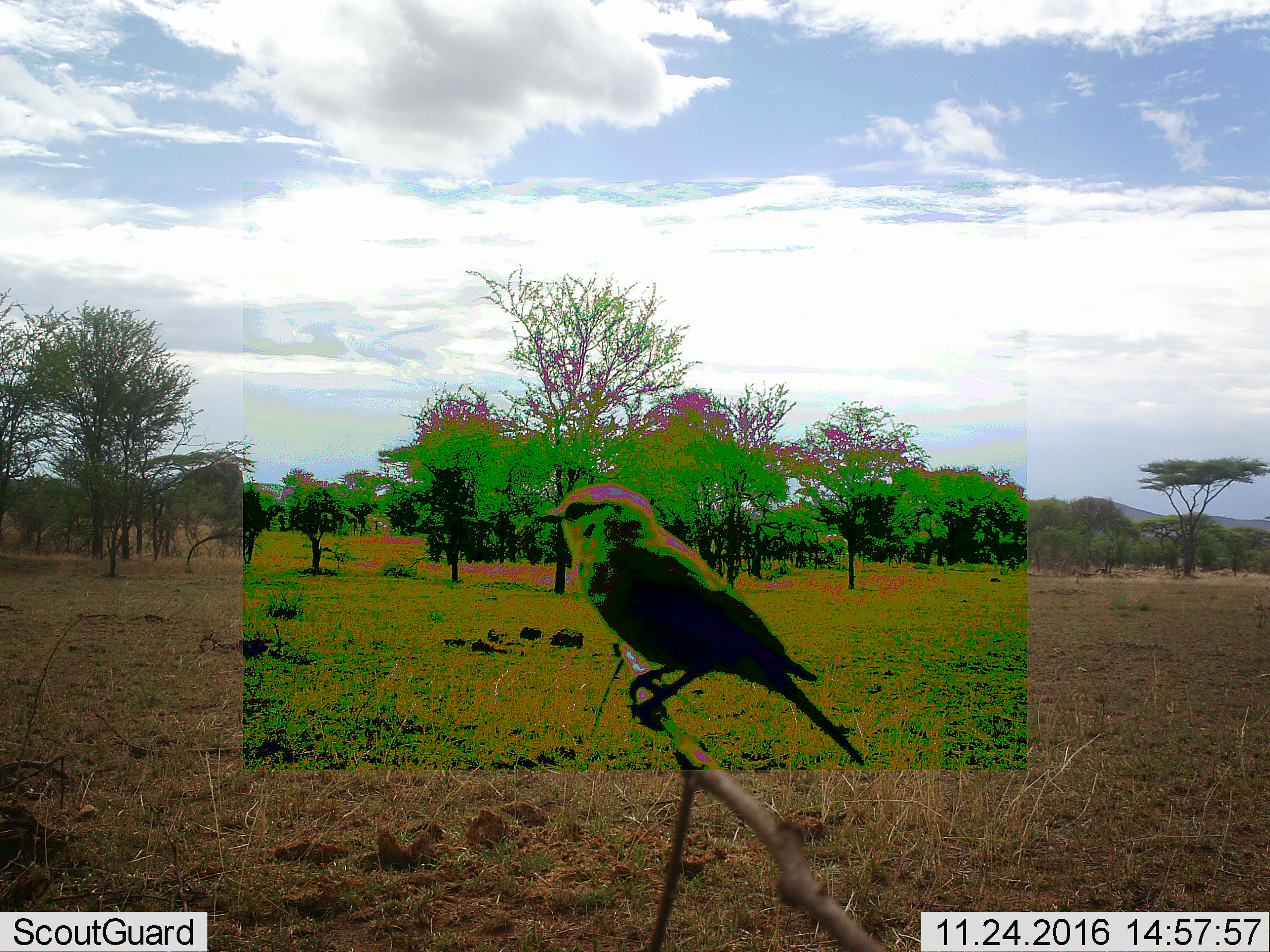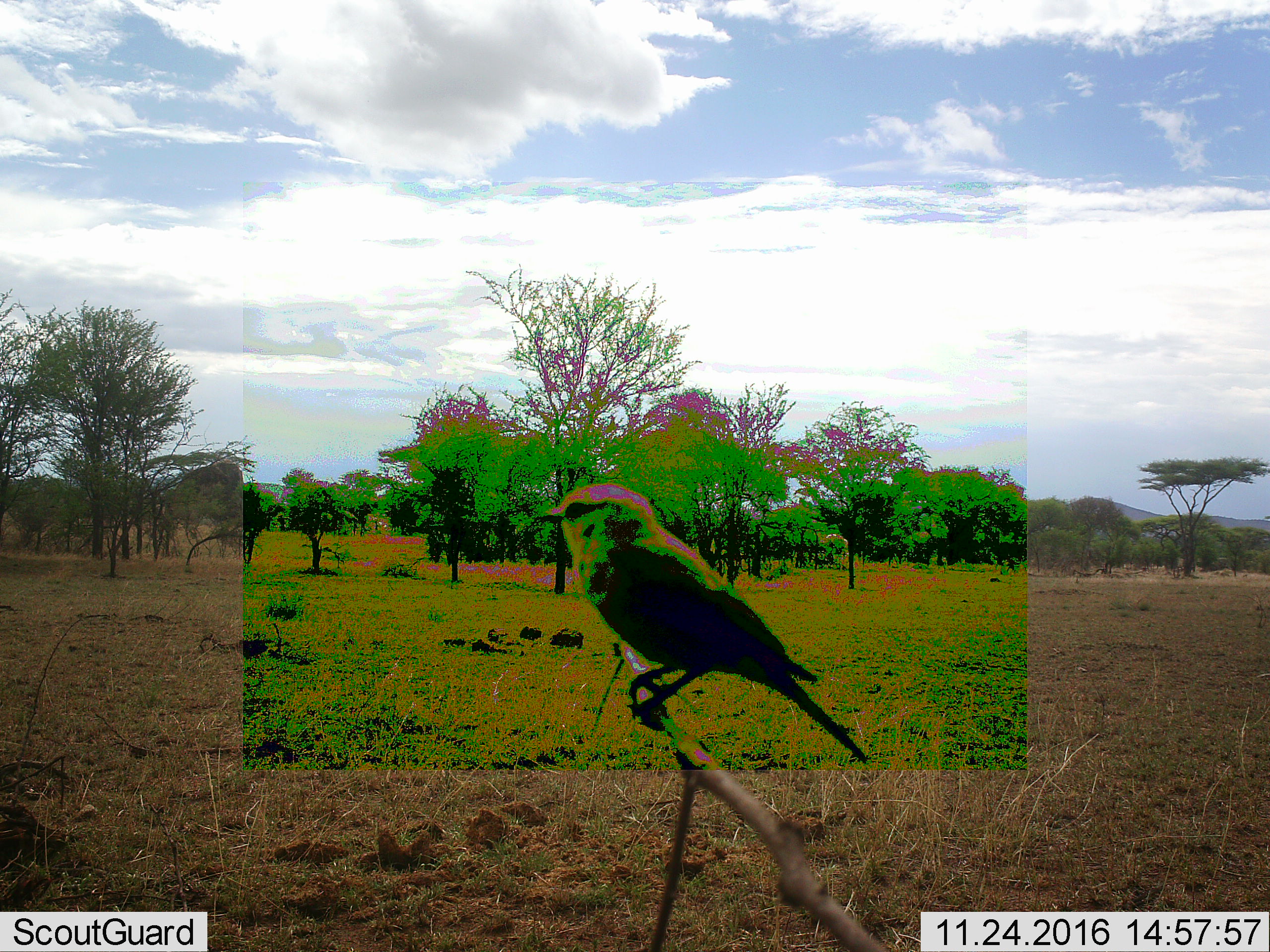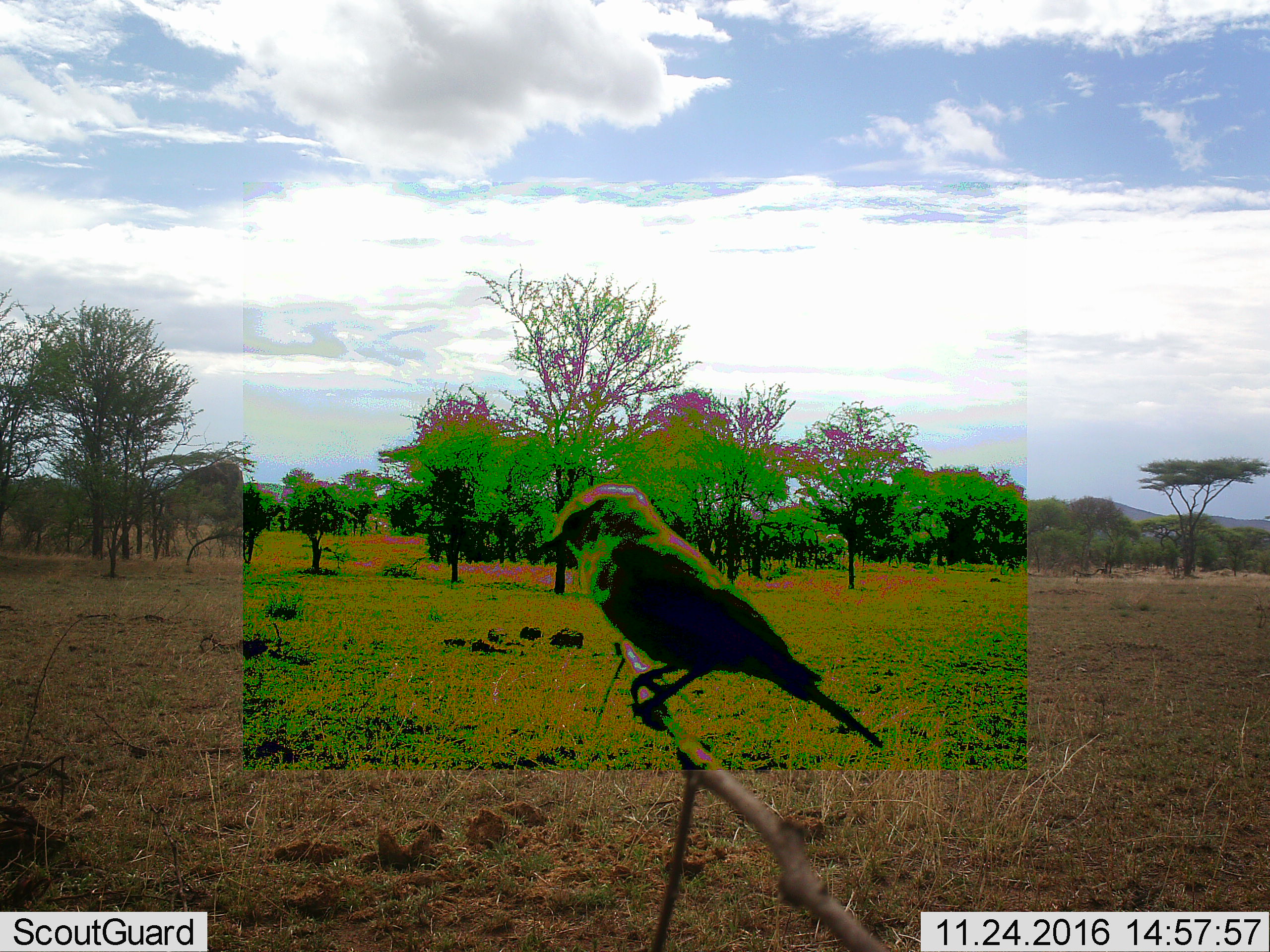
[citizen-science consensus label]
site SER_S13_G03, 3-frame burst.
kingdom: Animalia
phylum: Chordata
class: Aves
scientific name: Aves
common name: bird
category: birdother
Birdother (bird) (Aves), count 1. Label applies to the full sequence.